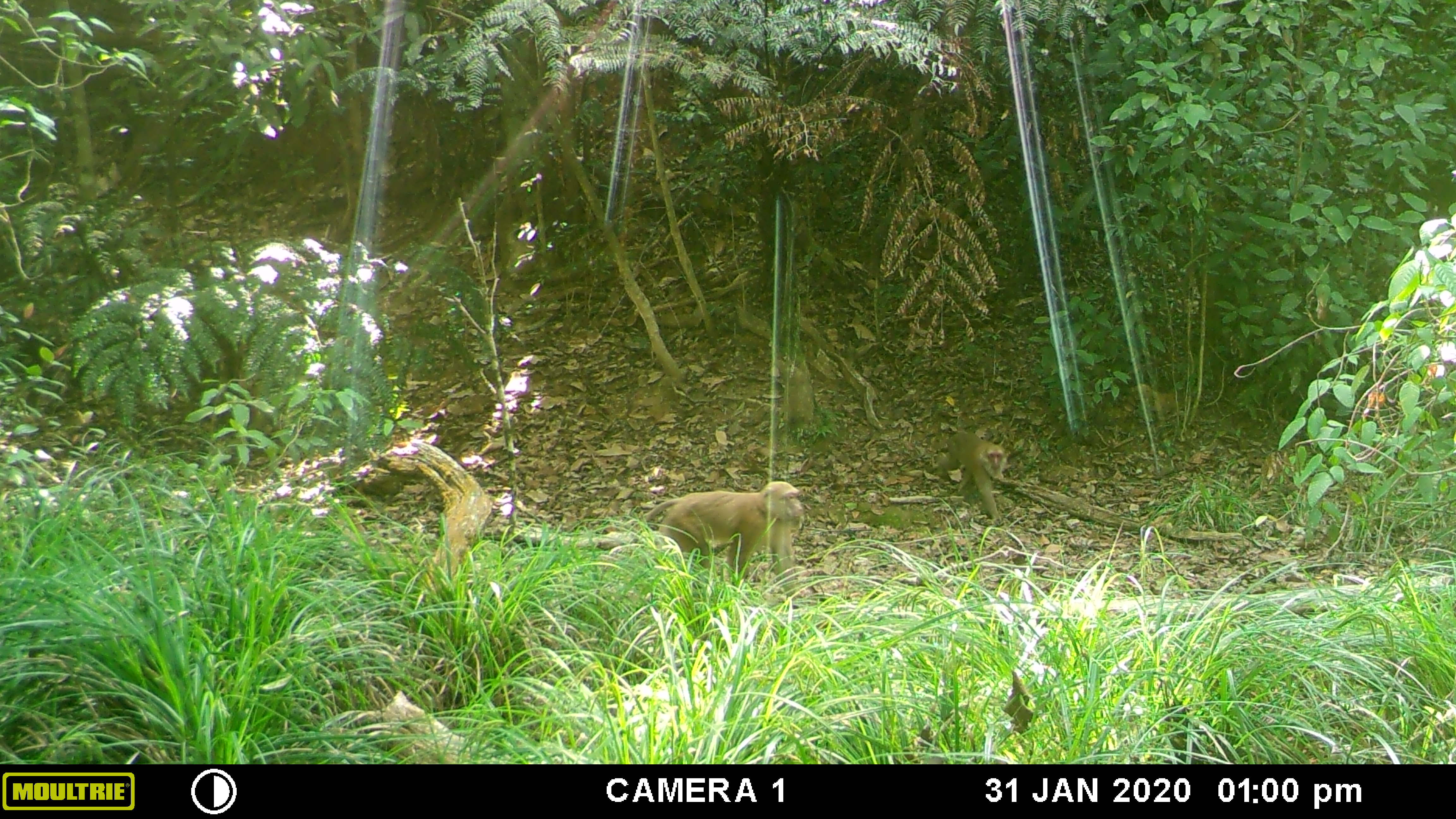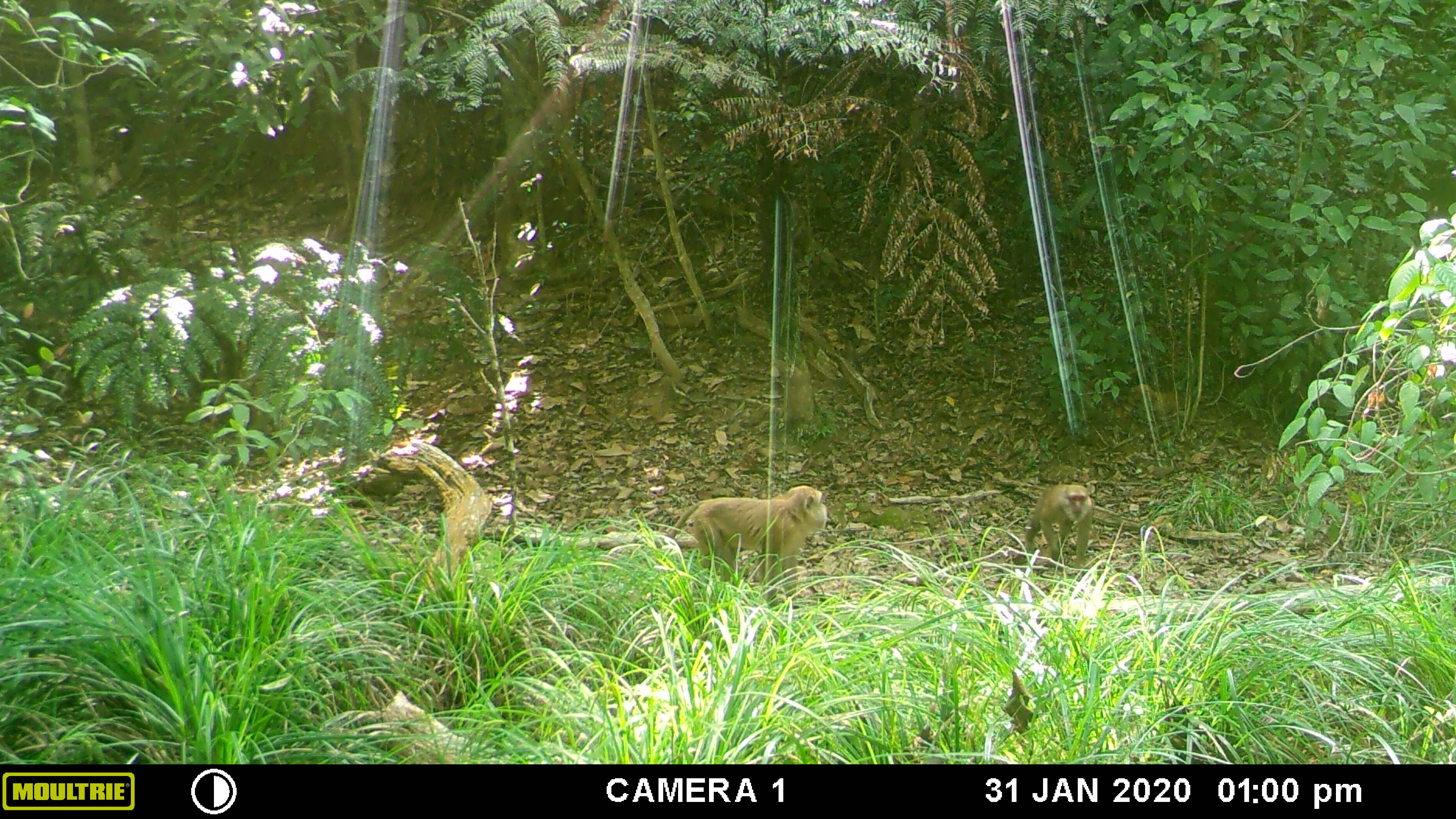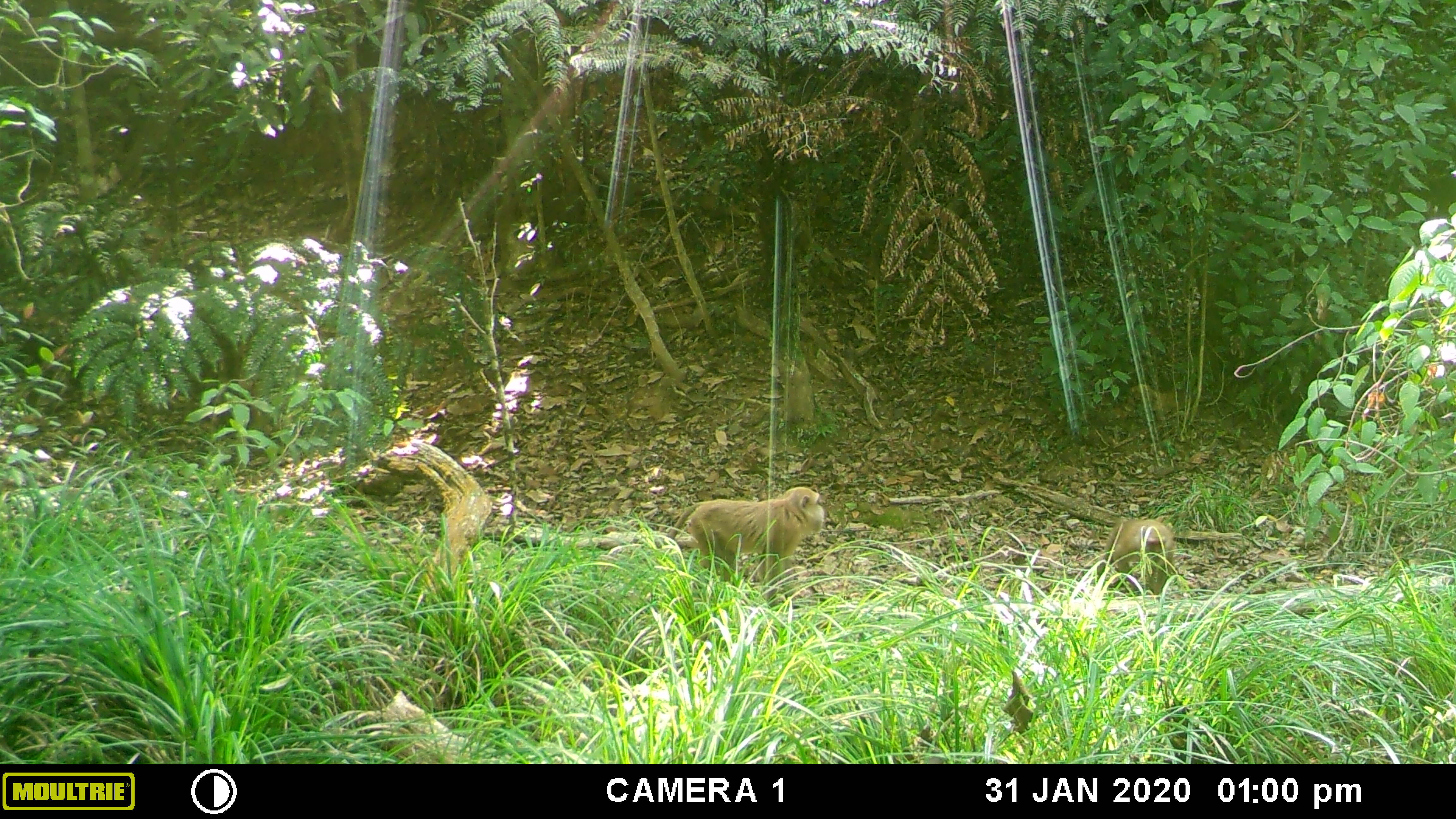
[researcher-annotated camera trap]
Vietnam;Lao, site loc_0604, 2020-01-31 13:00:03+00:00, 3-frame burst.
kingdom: Animalia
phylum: Chordata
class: Mammalia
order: Primates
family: Cercopithecidae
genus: Macaca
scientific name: Macaca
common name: macaques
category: assam or rhesus macaque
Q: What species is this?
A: Assam or rhesus macaque (macaques) (Macaca).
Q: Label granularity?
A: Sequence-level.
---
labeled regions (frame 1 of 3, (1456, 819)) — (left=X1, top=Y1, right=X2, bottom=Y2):
assam or rhesus macaque: (left=634, top=481, right=803, bottom=597); (left=937, top=430, right=1006, bottom=526)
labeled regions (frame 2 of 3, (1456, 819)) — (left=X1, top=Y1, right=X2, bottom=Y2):
assam or rhesus macaque: (left=665, top=485, right=828, bottom=611); (left=1024, top=484, right=1093, bottom=569)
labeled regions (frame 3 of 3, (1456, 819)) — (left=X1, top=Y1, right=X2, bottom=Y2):
assam or rhesus macaque: (left=666, top=486, right=825, bottom=608); (left=1097, top=519, right=1174, bottom=600)